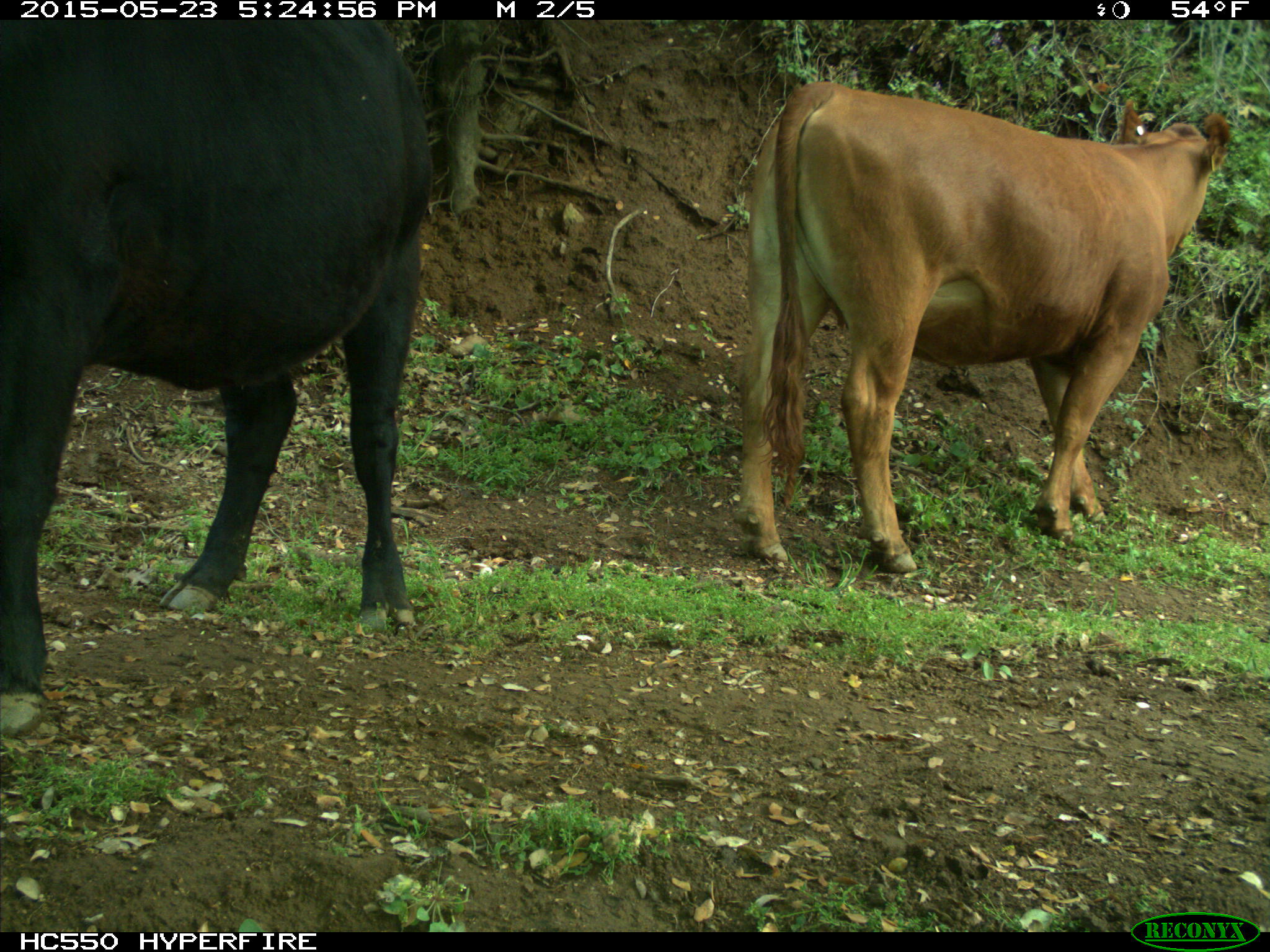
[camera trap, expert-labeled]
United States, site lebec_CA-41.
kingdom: Animalia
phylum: Chordata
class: Mammalia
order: Artiodactyla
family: Bovidae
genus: Bos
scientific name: Bos taurus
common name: domestic cow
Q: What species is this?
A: Bos taurus (domestic cow).